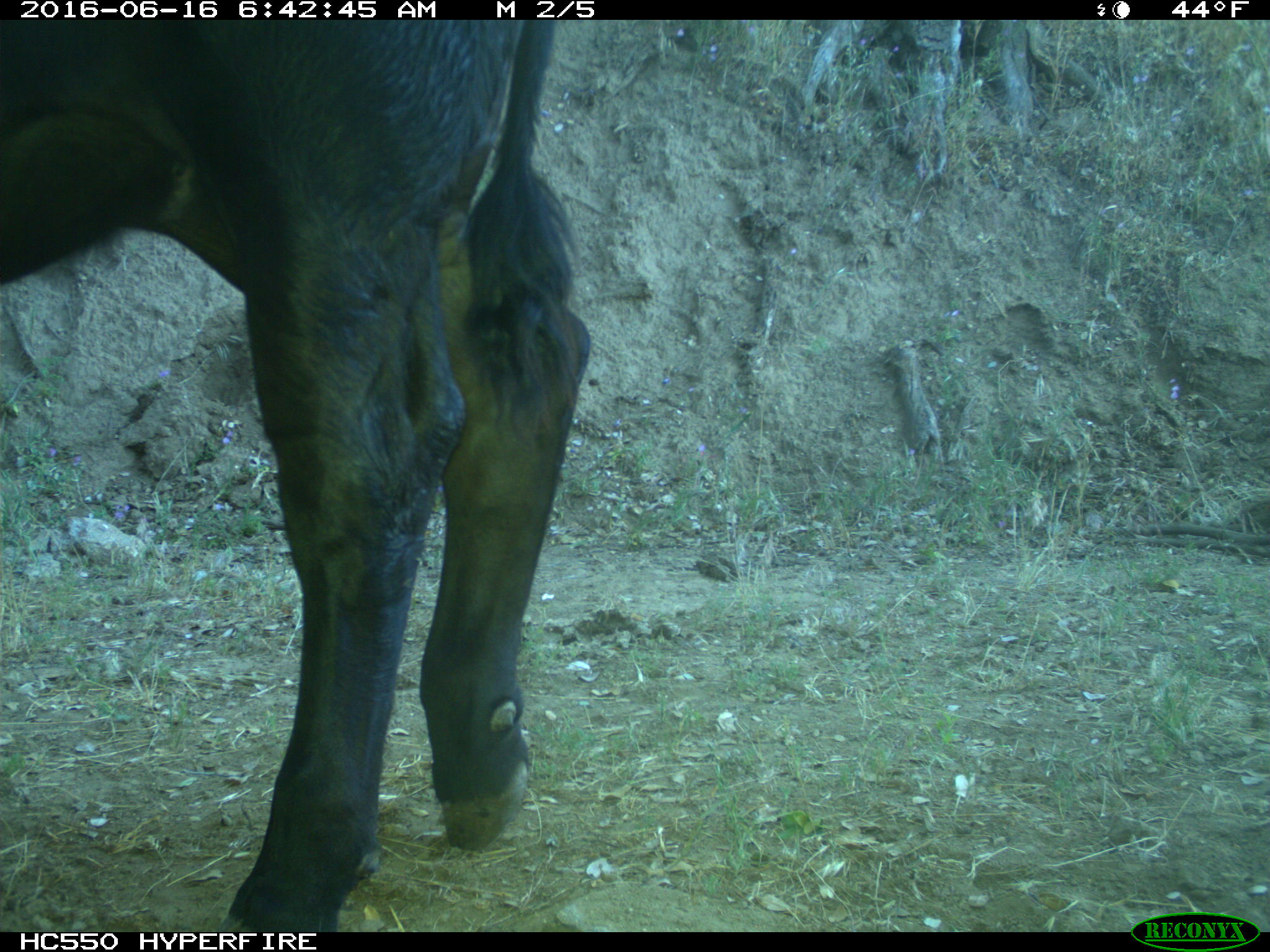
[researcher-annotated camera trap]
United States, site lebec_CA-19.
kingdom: Animalia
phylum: Chordata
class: Mammalia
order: Artiodactyla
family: Bovidae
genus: Bos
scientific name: Bos taurus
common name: domestic cow